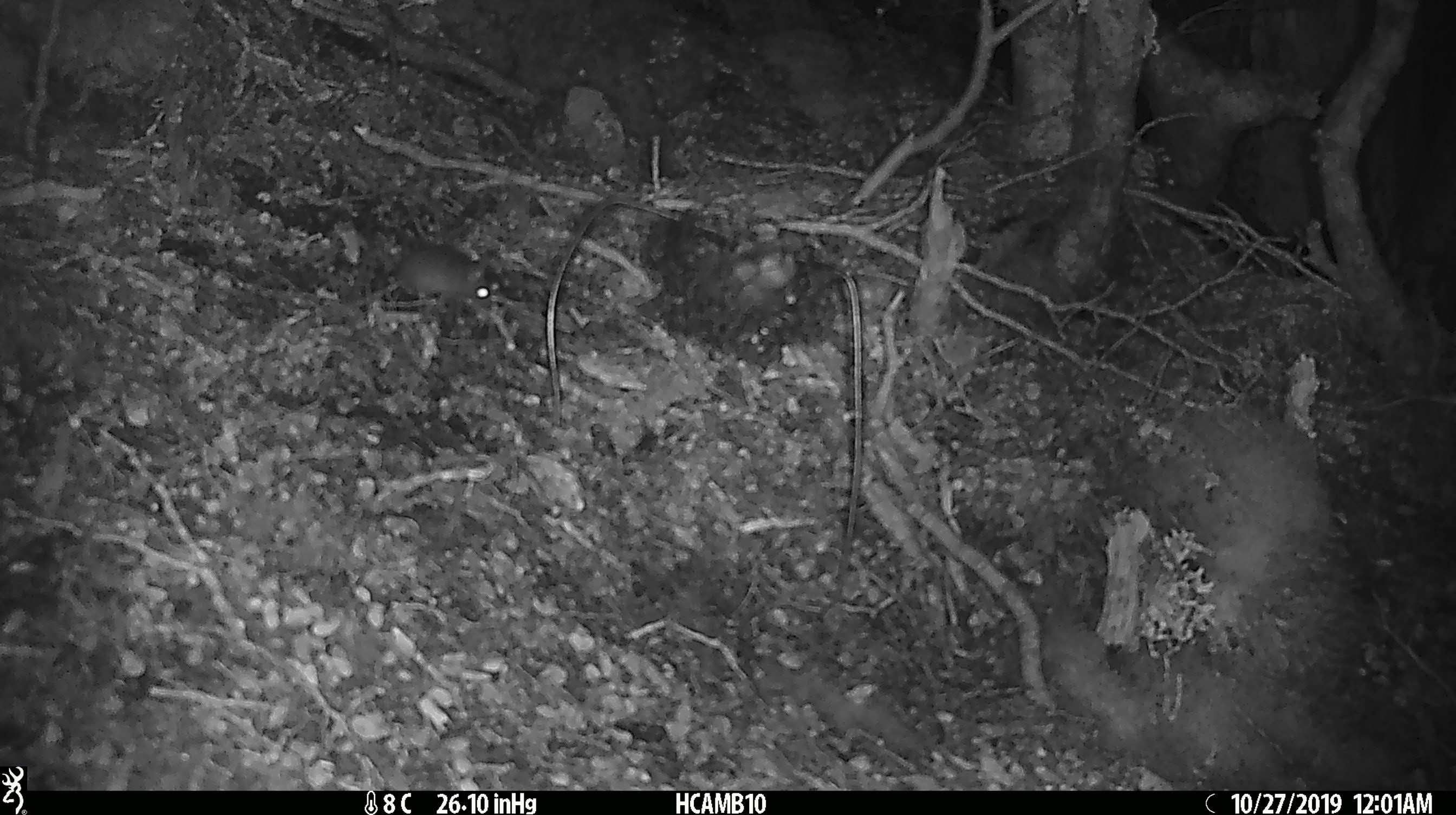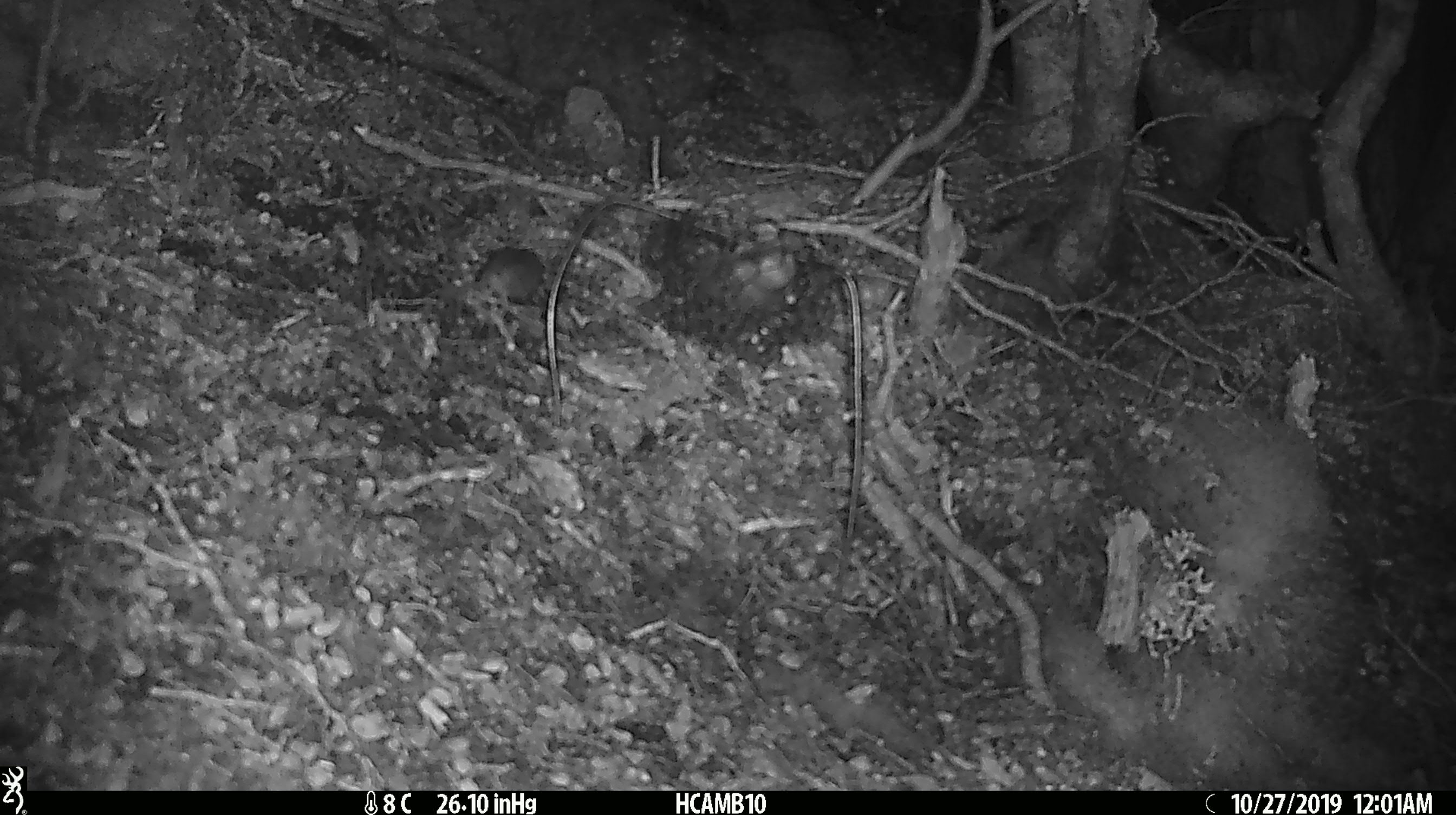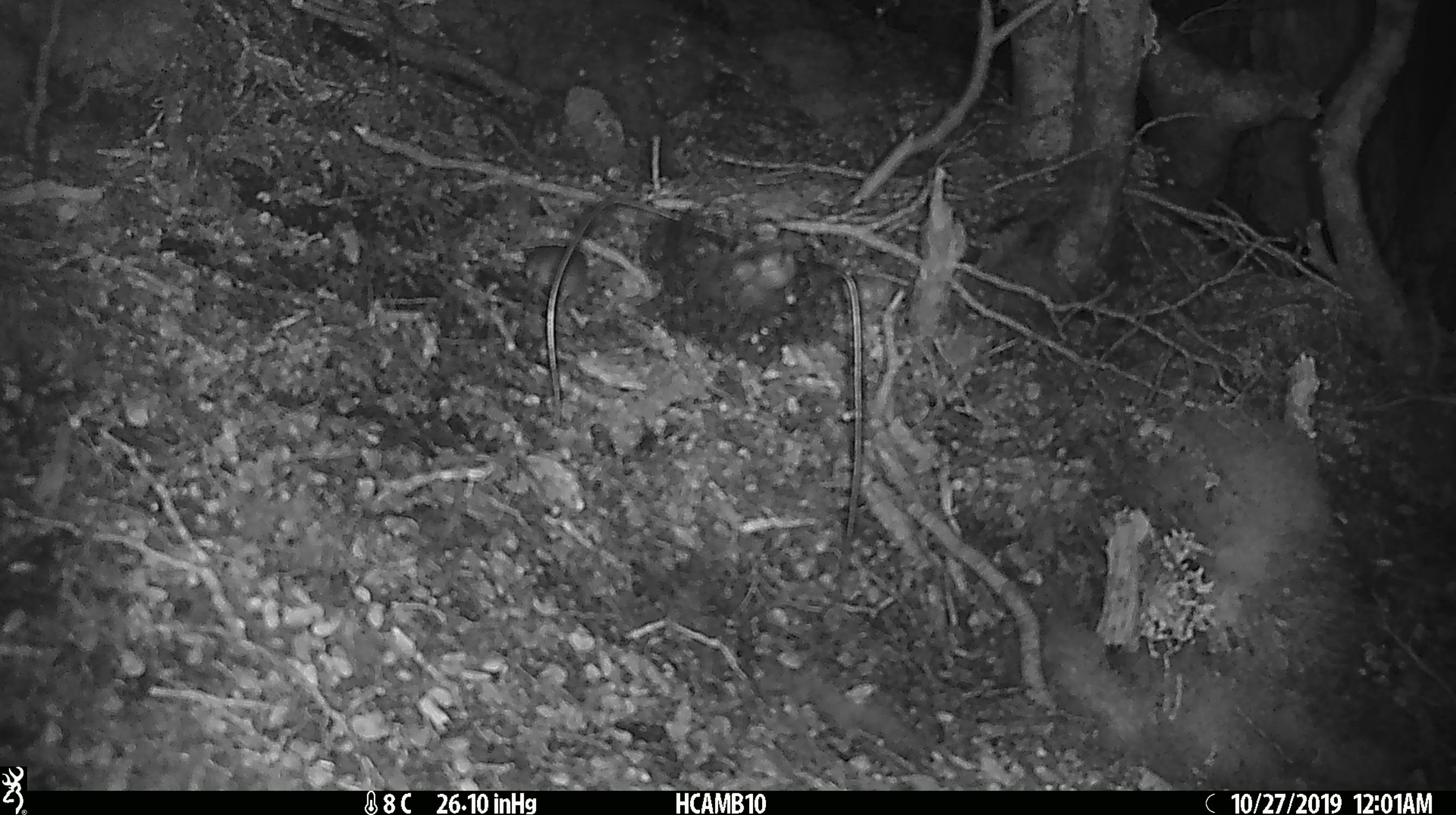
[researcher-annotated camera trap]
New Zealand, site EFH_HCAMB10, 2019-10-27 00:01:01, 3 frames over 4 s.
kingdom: Animalia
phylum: Chordata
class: Mammalia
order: Rodentia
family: Muridae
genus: Mus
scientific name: Mus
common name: mouse